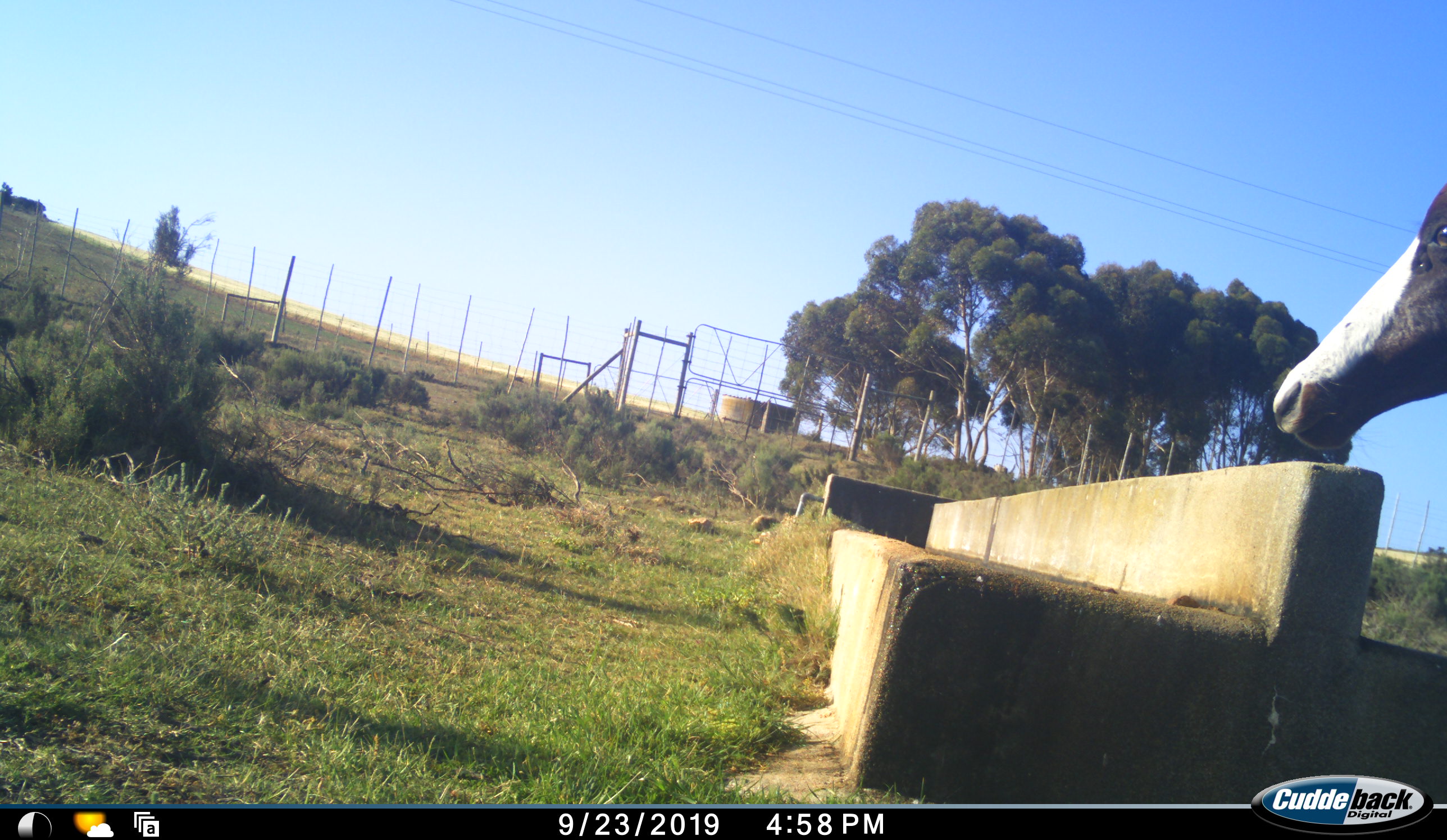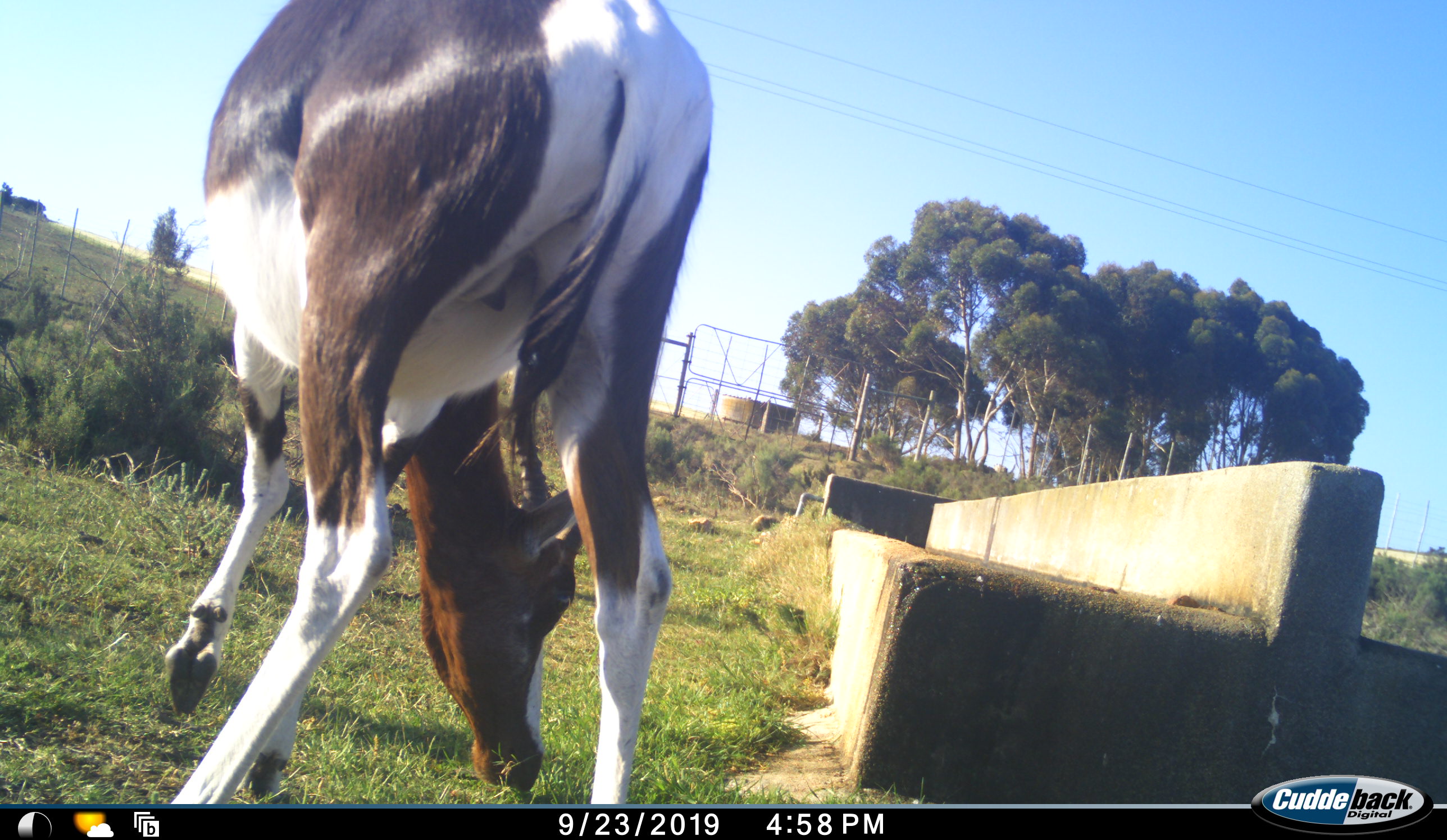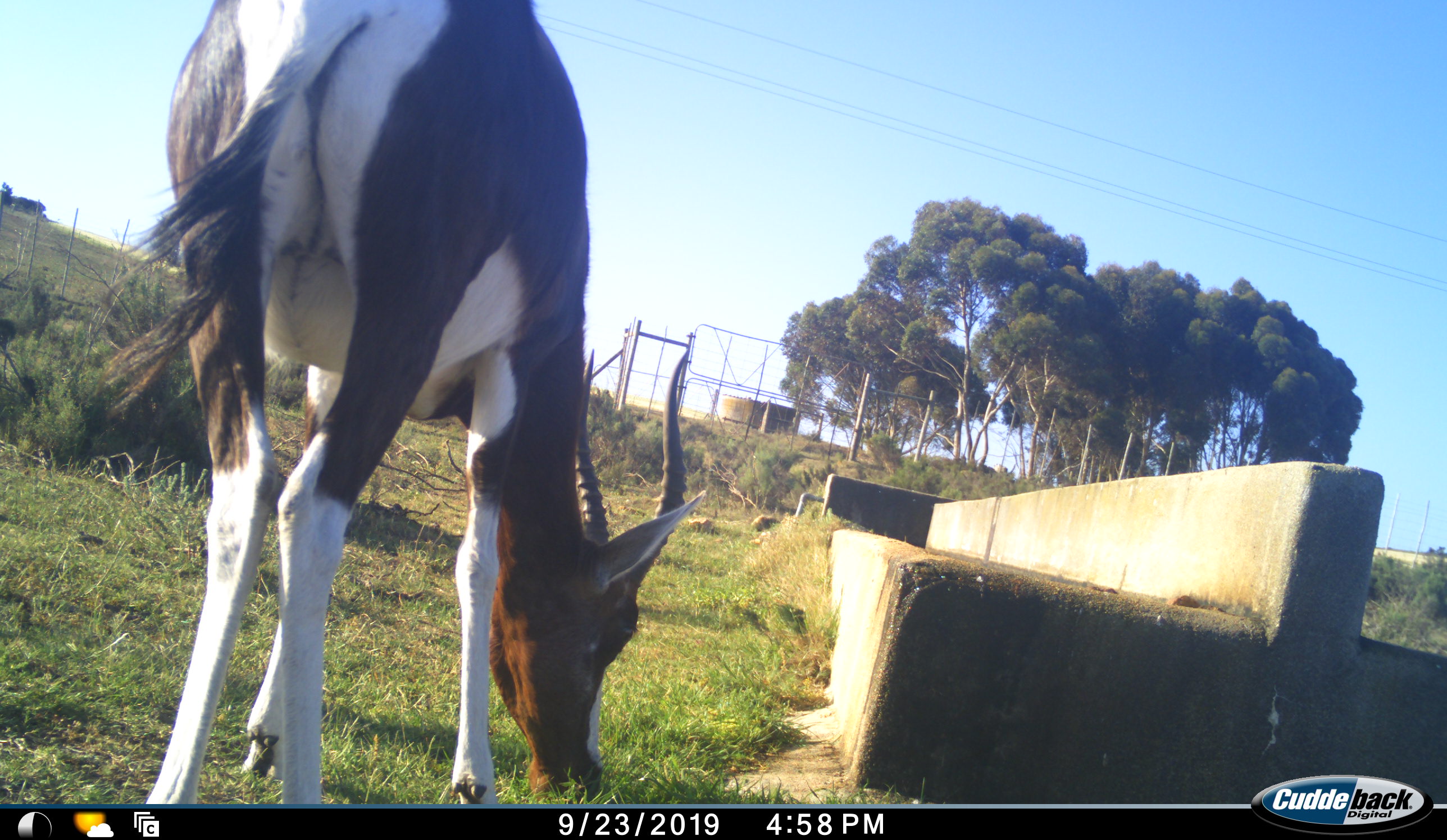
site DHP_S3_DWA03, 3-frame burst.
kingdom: Animalia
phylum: Chordata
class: Mammalia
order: Artiodactyla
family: Bovidae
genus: Damaliscus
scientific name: Damaliscus pygargus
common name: bontebok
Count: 1.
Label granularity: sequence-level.